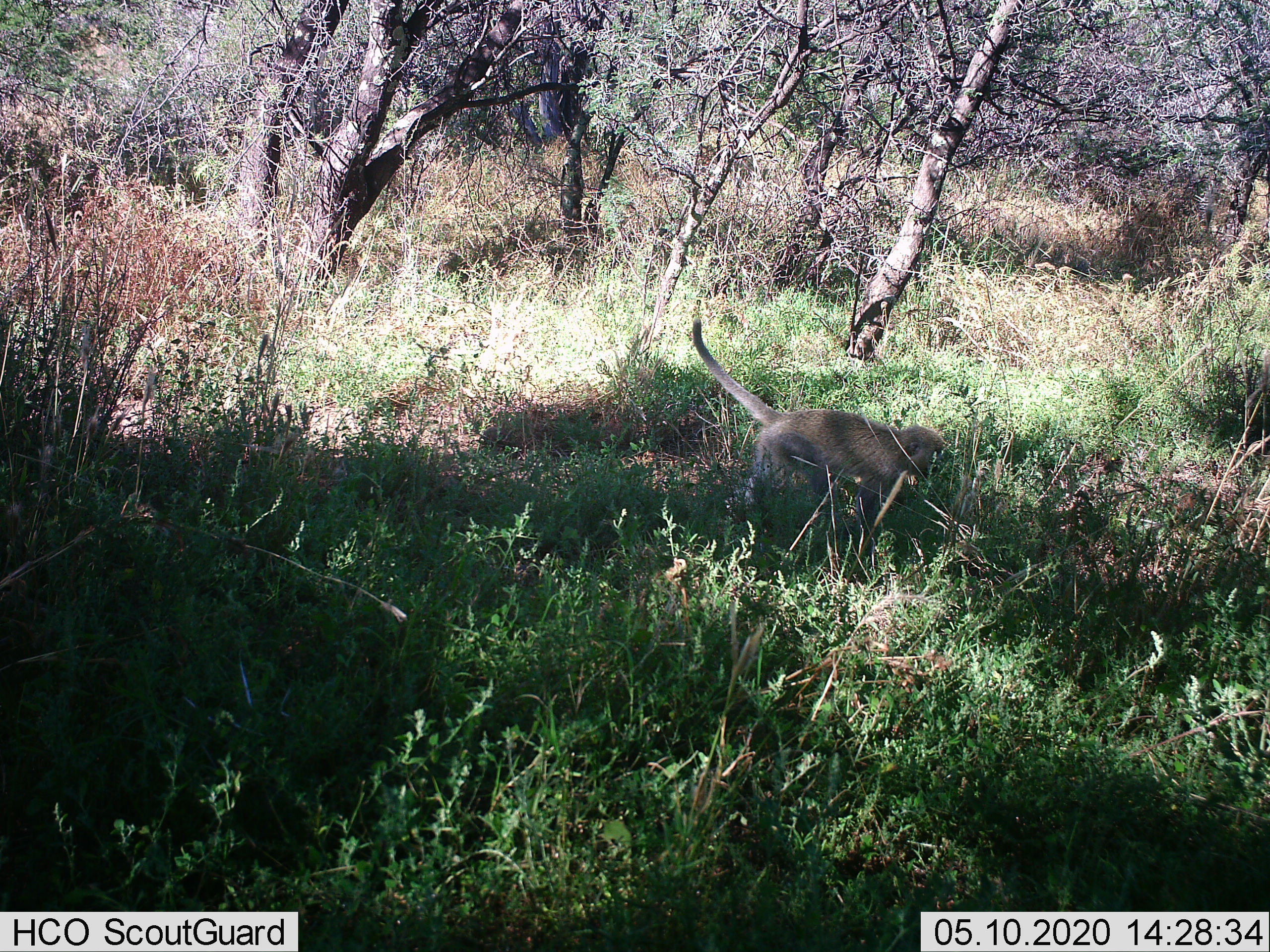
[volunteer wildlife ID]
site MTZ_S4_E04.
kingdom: Animalia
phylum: Chordata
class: Mammalia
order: Primates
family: Cercopithecidae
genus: Chlorocebus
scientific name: Chlorocebus pygerythrus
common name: vervet monkey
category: monkeyvervet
Monkeyvervet (vervet monkey) (Chlorocebus pygerythrus), count 1. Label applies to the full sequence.